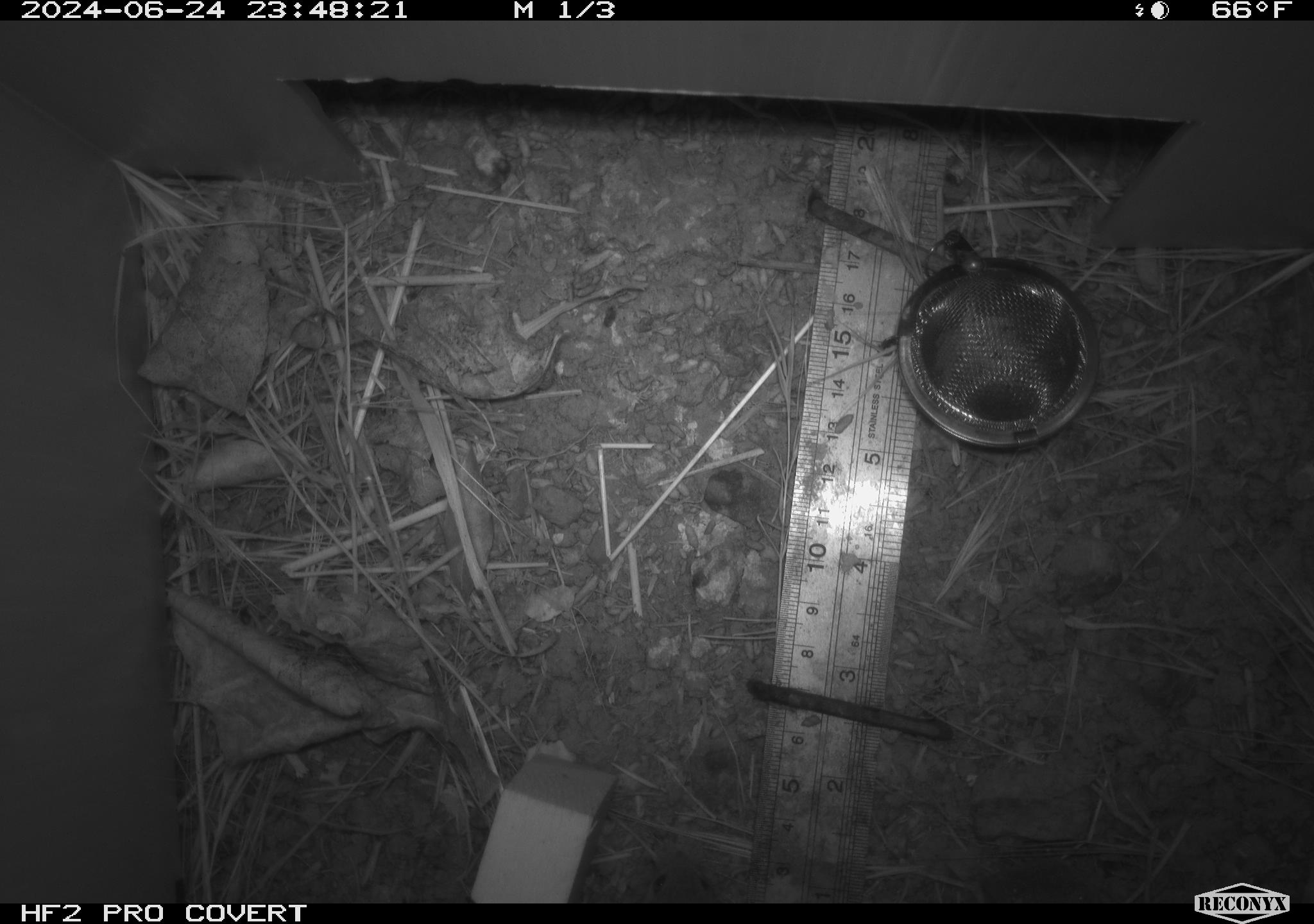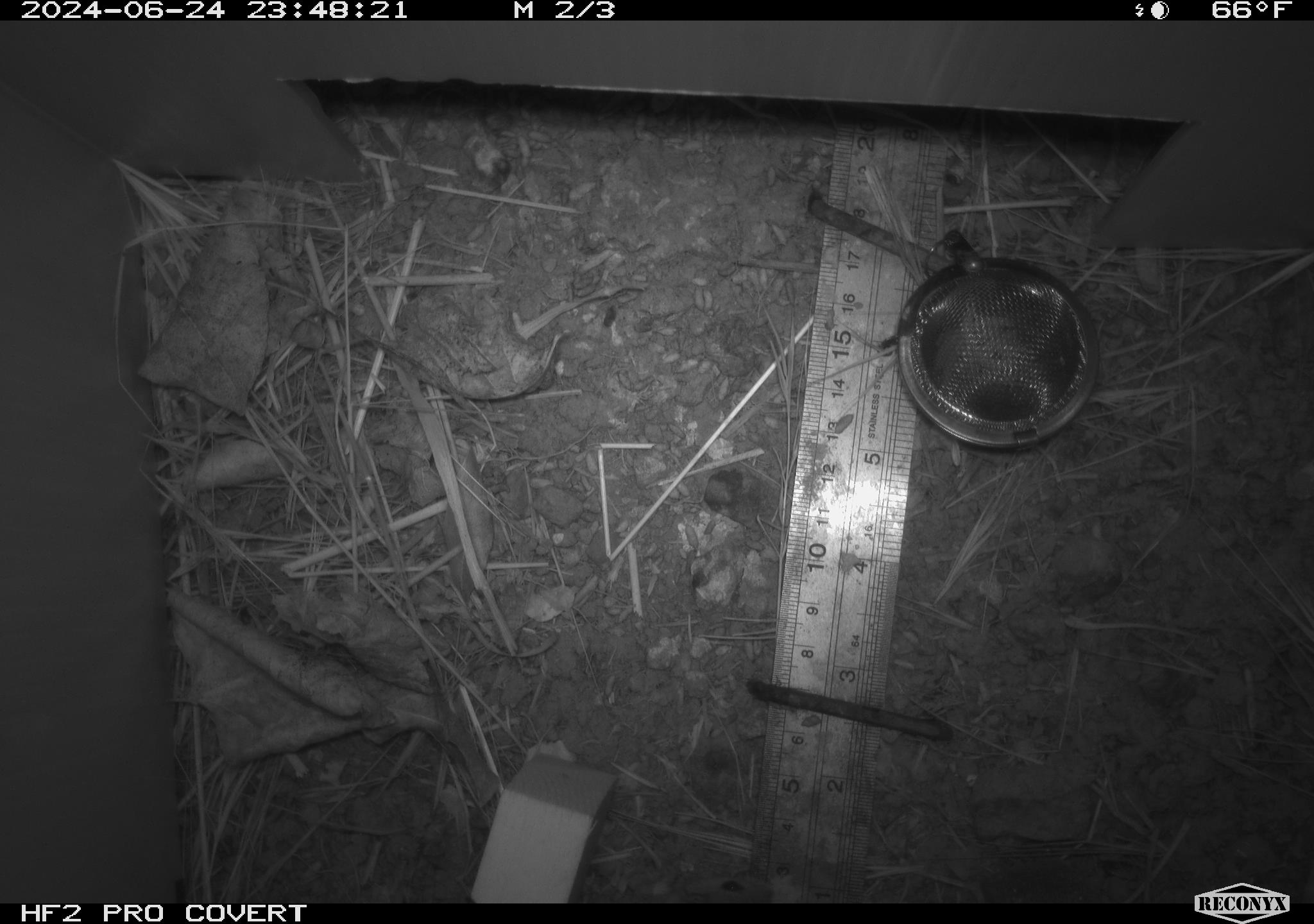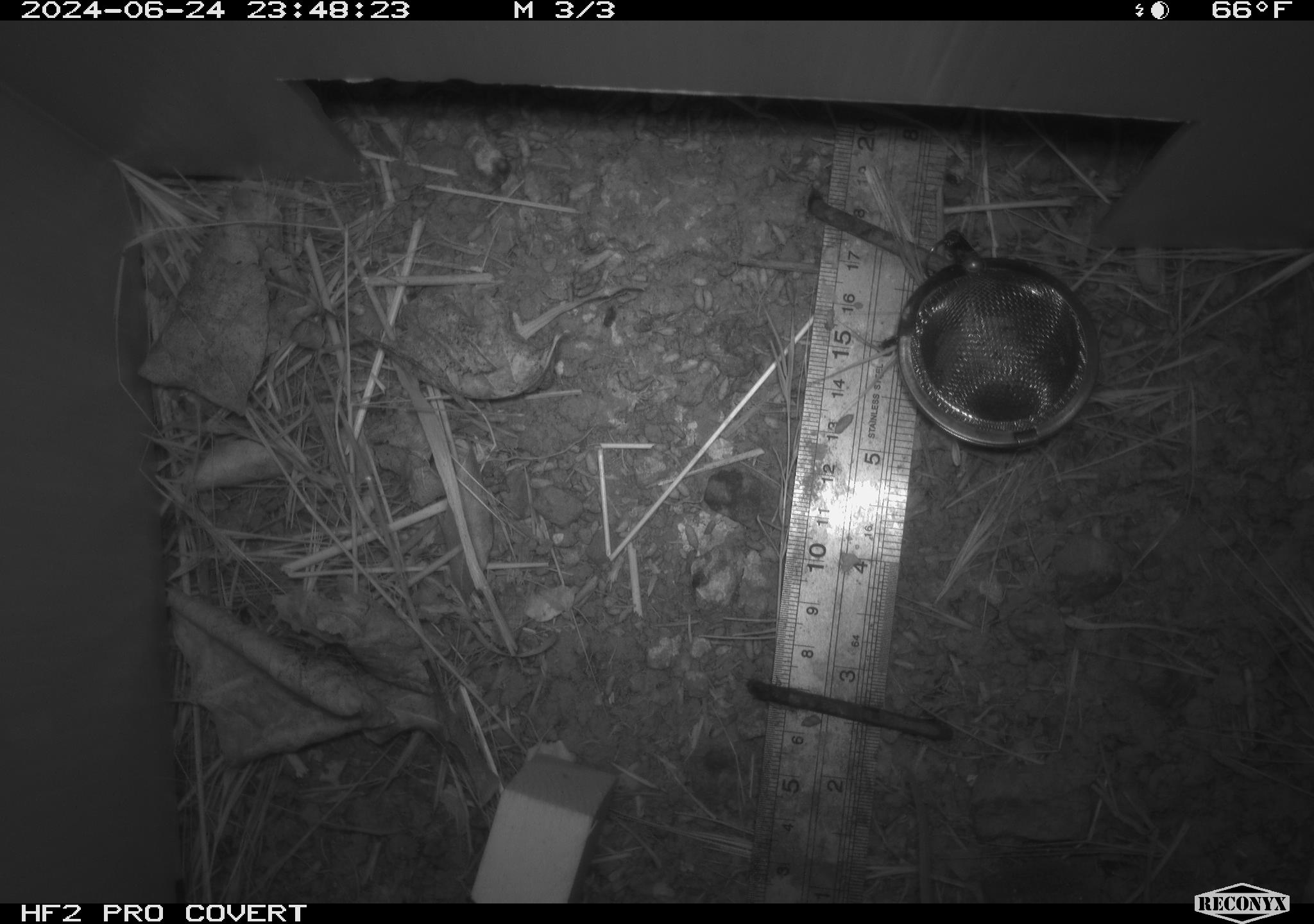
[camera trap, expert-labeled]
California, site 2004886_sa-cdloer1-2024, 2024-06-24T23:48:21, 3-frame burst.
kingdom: Animalia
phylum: Chordata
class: Mammalia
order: Rodentia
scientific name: Rodentia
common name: mouse species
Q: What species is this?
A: Mouse species (Rodentia).